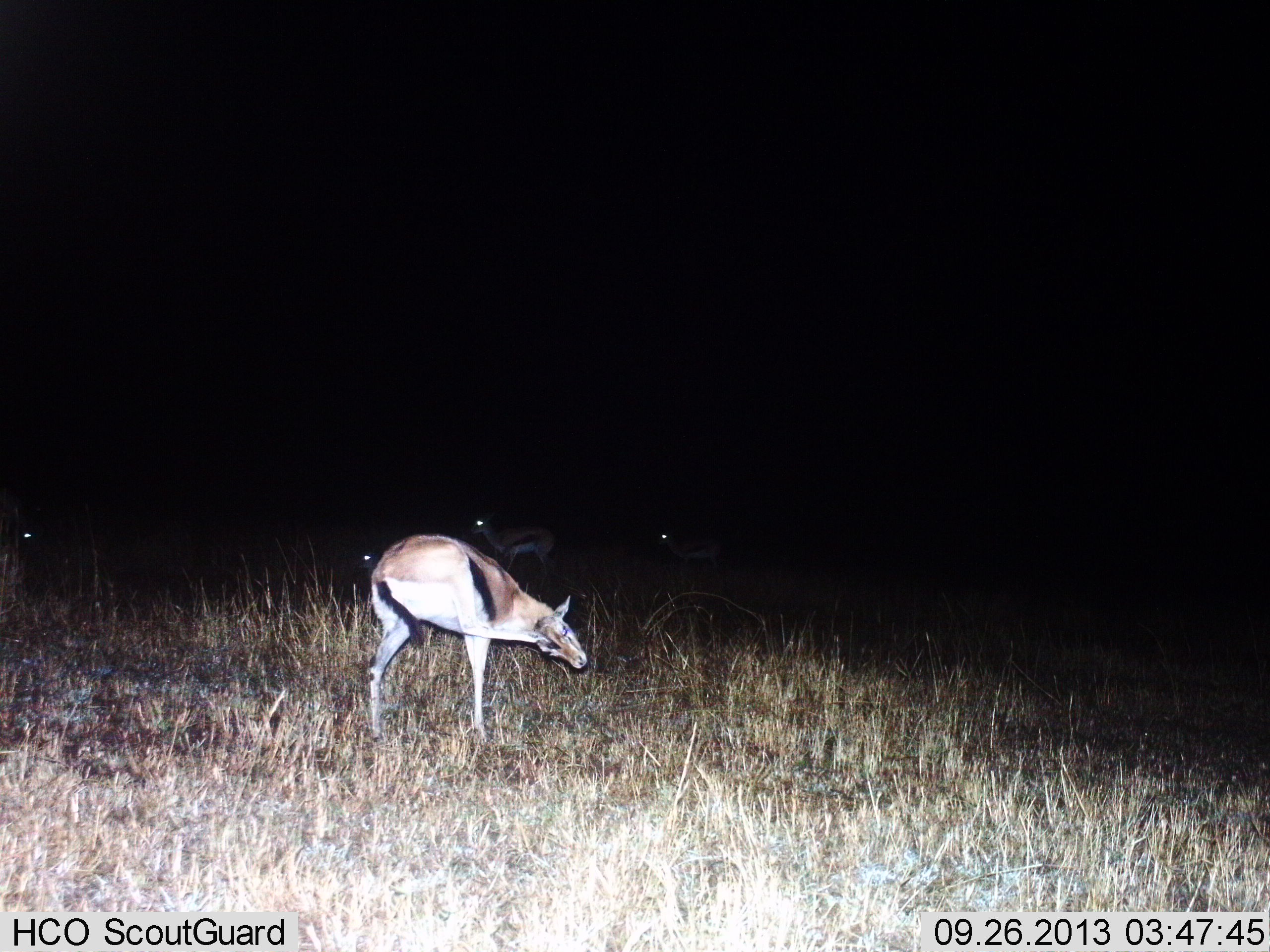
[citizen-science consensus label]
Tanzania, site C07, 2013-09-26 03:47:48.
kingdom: Animalia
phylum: Chordata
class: Mammalia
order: Artiodactyla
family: Bovidae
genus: Eudorcas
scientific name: Eudorcas thomsonii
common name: thomson's gazelle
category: gazellethomsons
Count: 5.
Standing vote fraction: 100%.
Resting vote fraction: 10%.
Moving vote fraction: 0%.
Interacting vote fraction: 0%.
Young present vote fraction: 0%.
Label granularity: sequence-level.